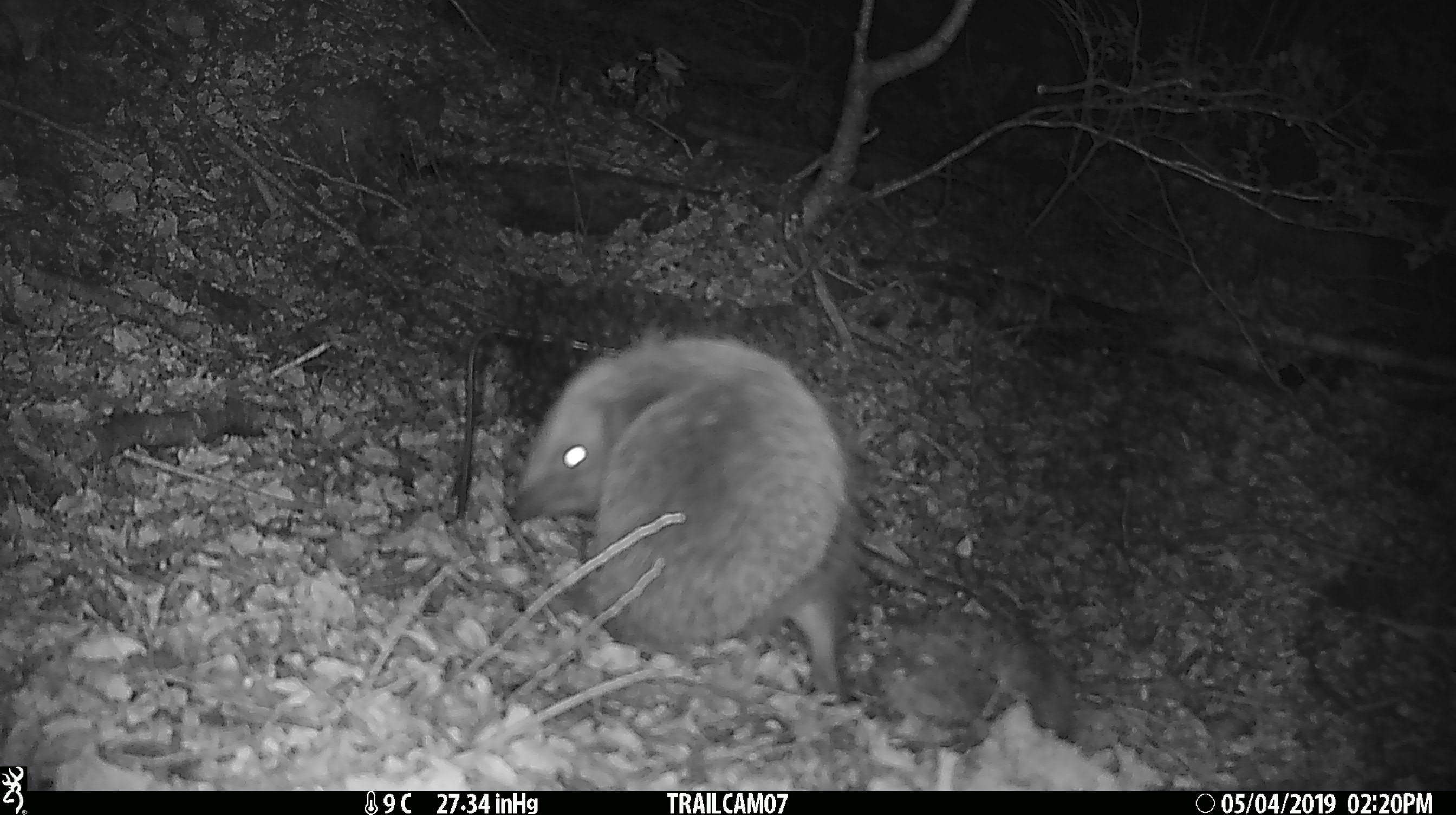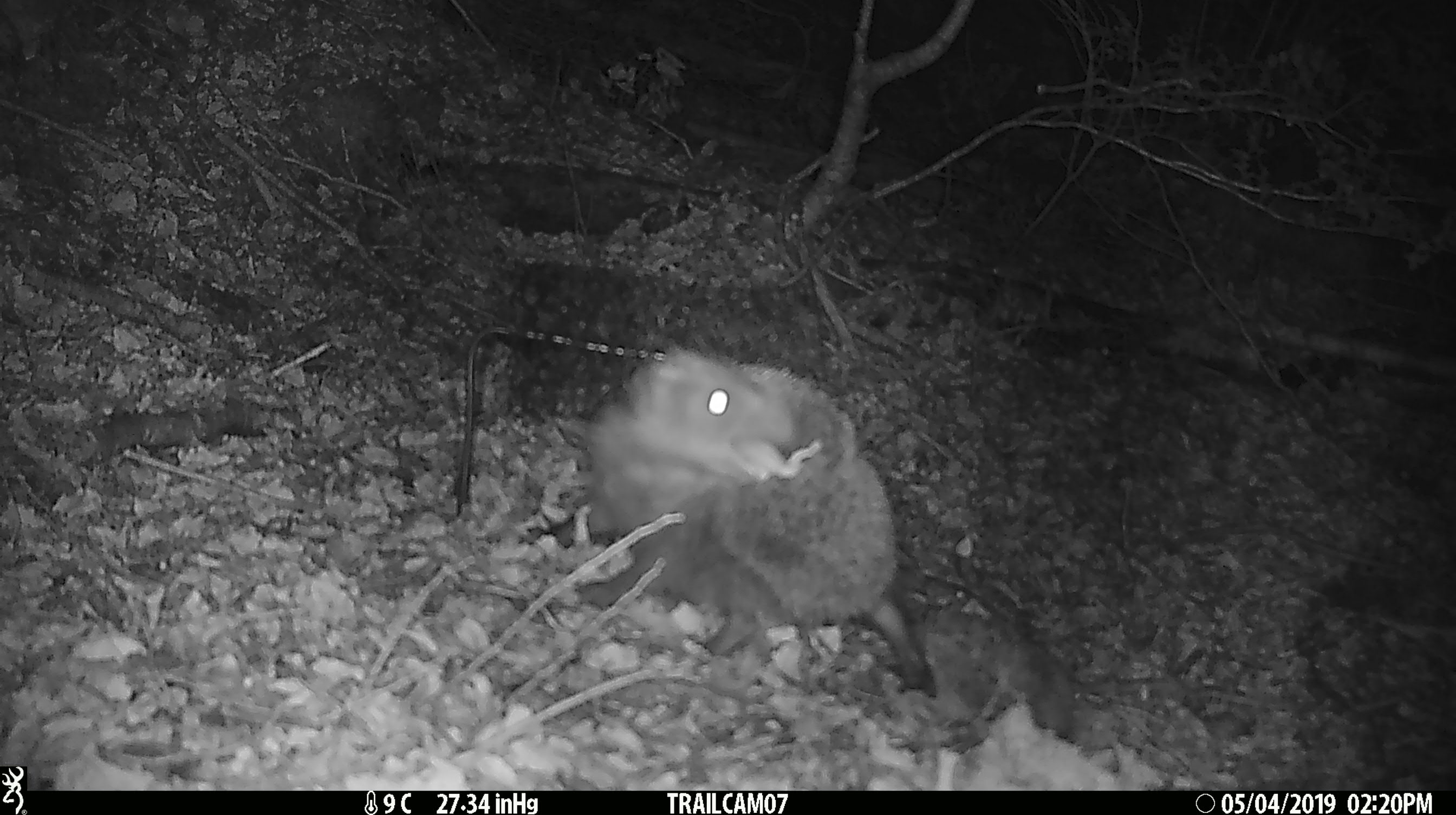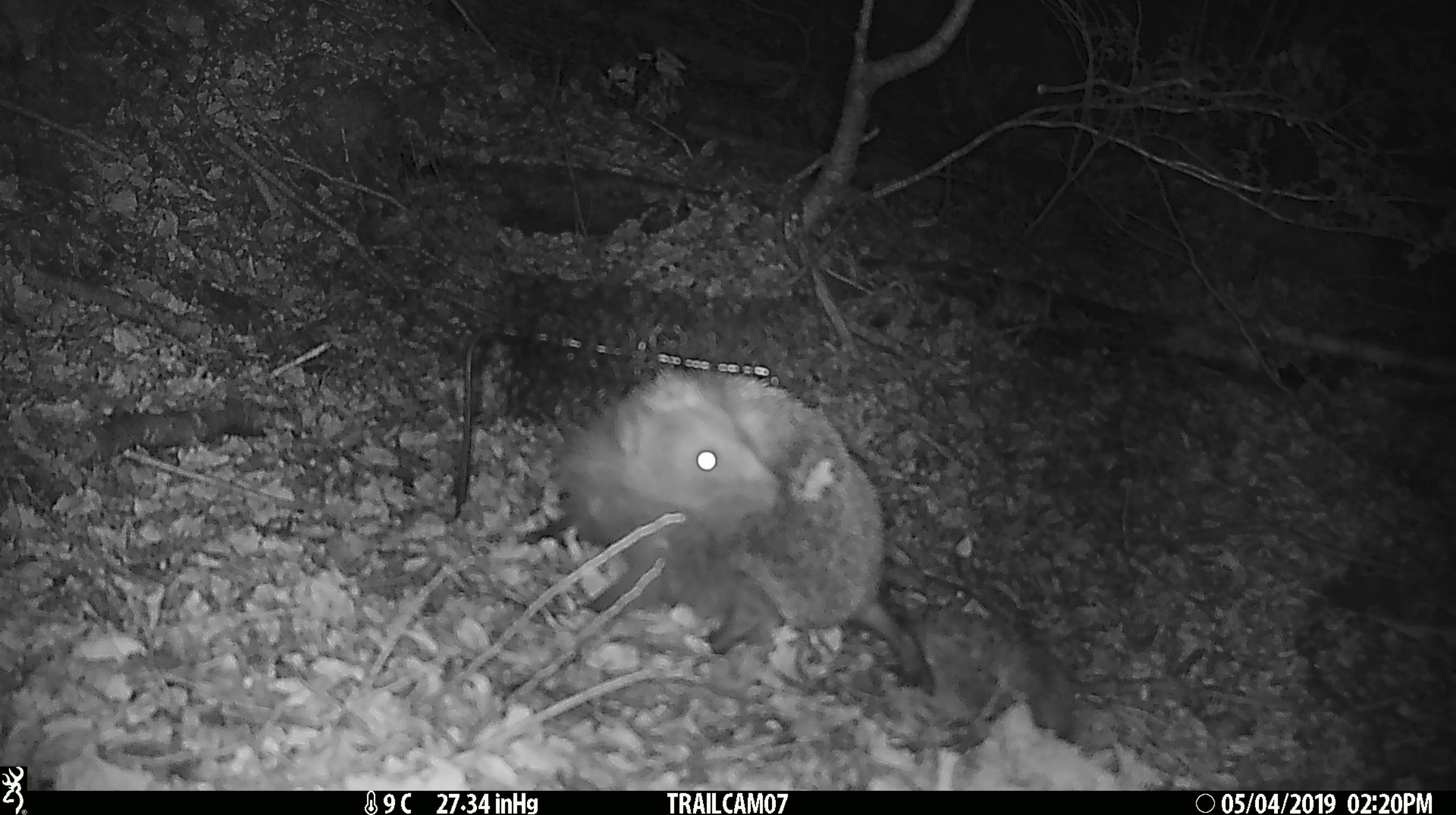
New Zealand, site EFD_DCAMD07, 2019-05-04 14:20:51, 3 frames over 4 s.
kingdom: Animalia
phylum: Chordata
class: Mammalia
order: Eulipotyphla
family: Erinaceidae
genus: Erinaceus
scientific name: Erinaceus europaeus europaeus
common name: european hedgehog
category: hedgehog